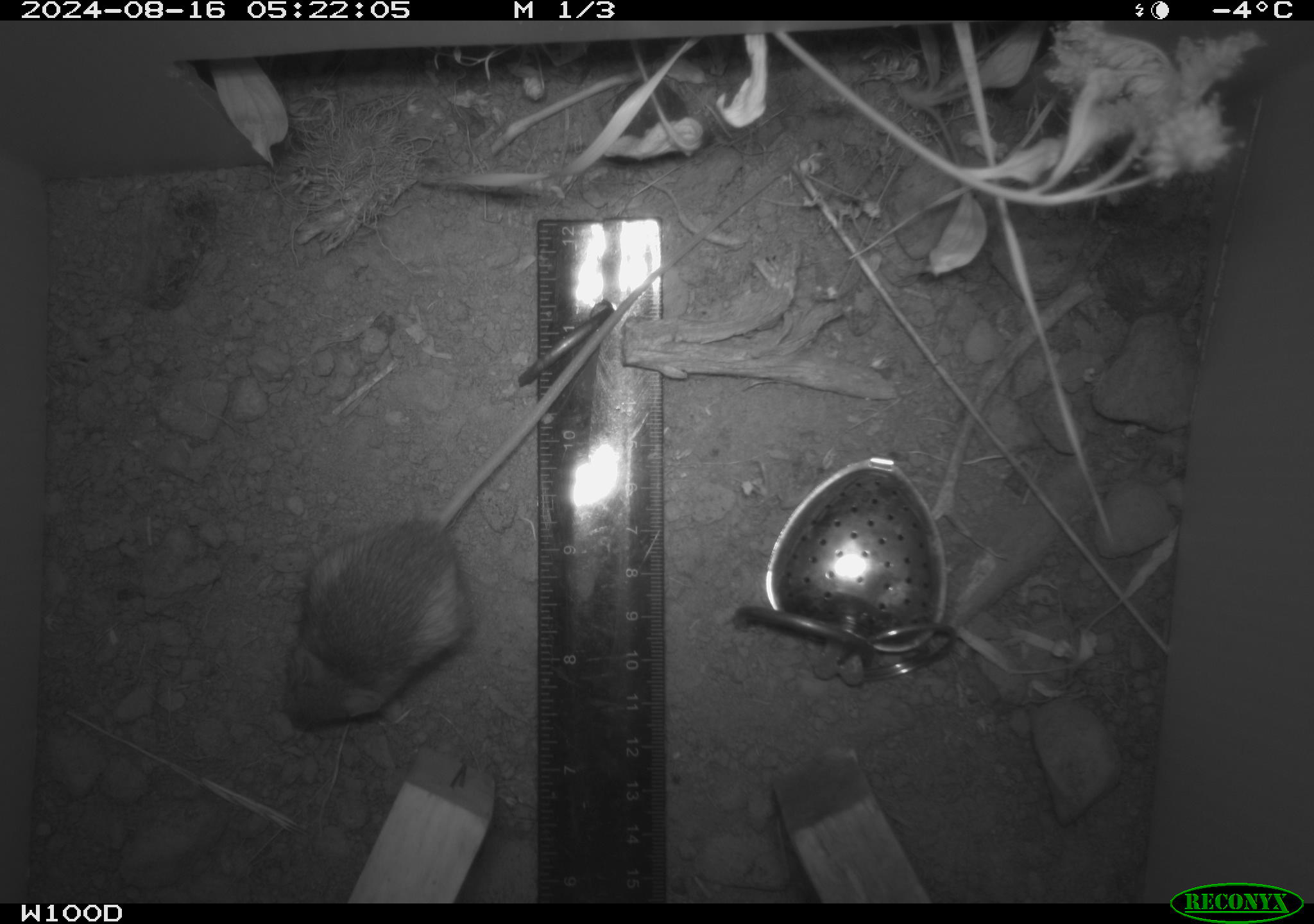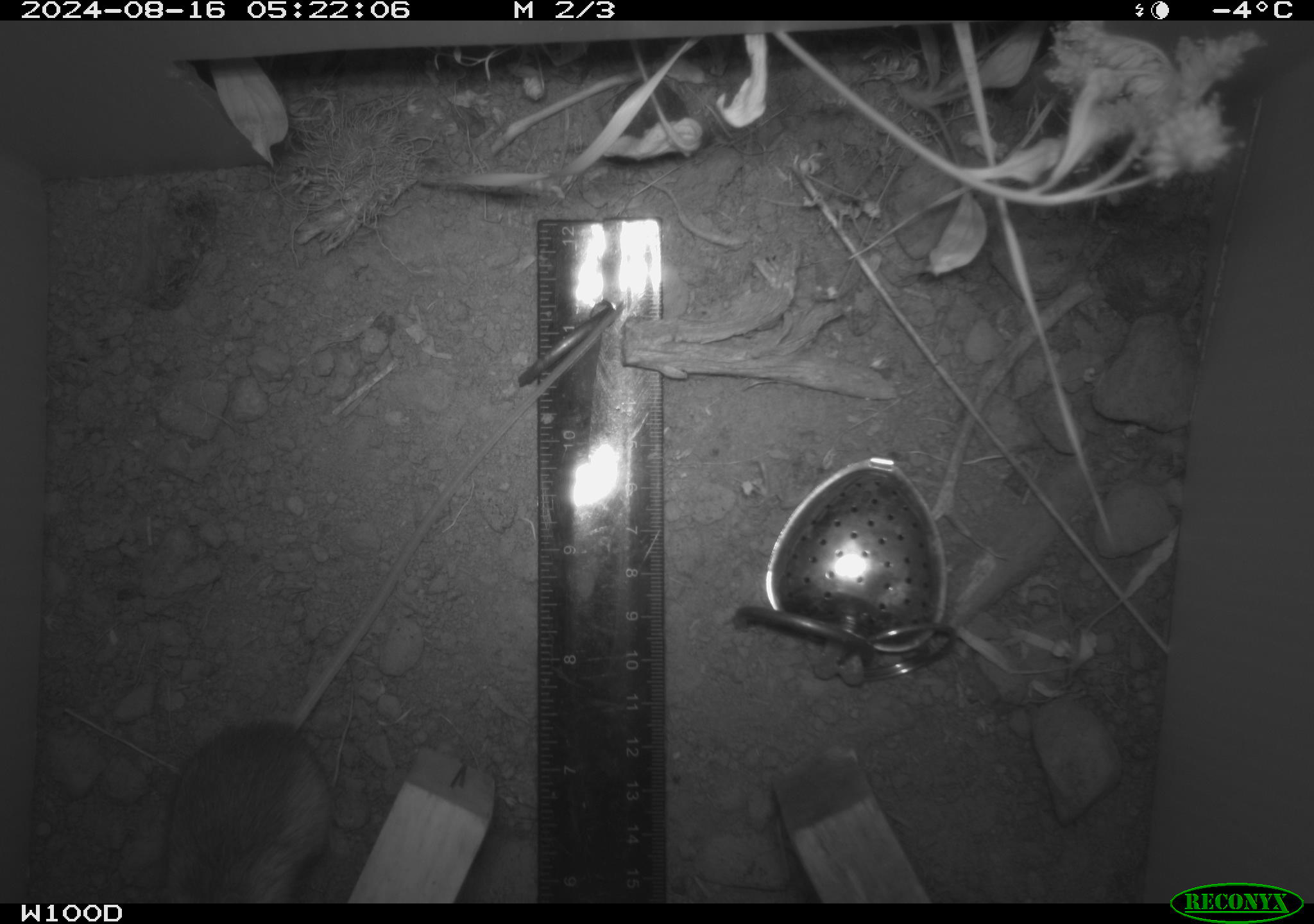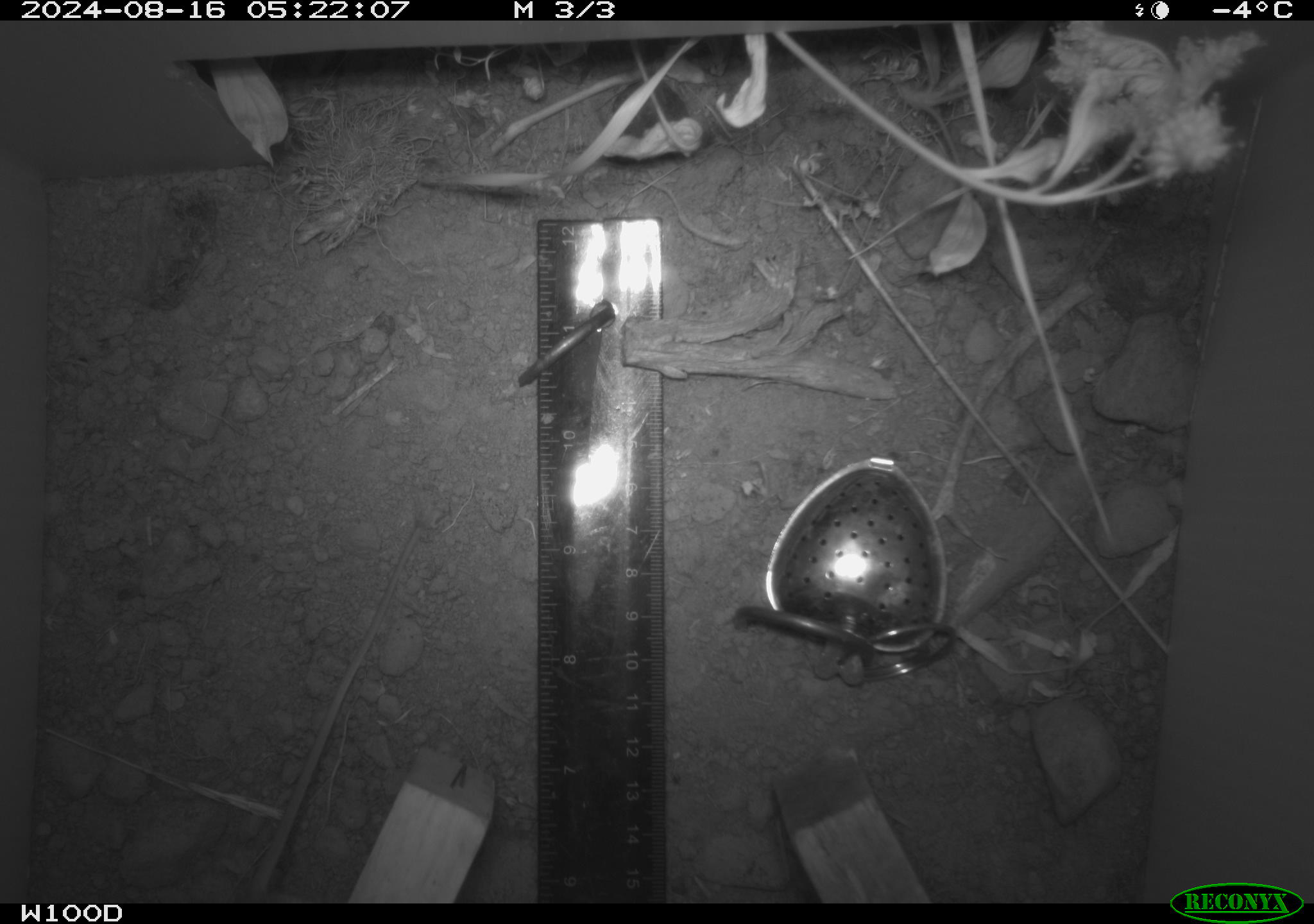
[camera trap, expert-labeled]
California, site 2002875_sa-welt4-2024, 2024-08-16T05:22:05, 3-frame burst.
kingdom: Animalia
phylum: Chordata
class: Mammalia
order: Rodentia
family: Zapodidae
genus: Zapus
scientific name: Zapus princeps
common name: pacific jumping mouse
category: south-western jumping mouse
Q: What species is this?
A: South-western jumping mouse (pacific jumping mouse) (Zapus princeps).